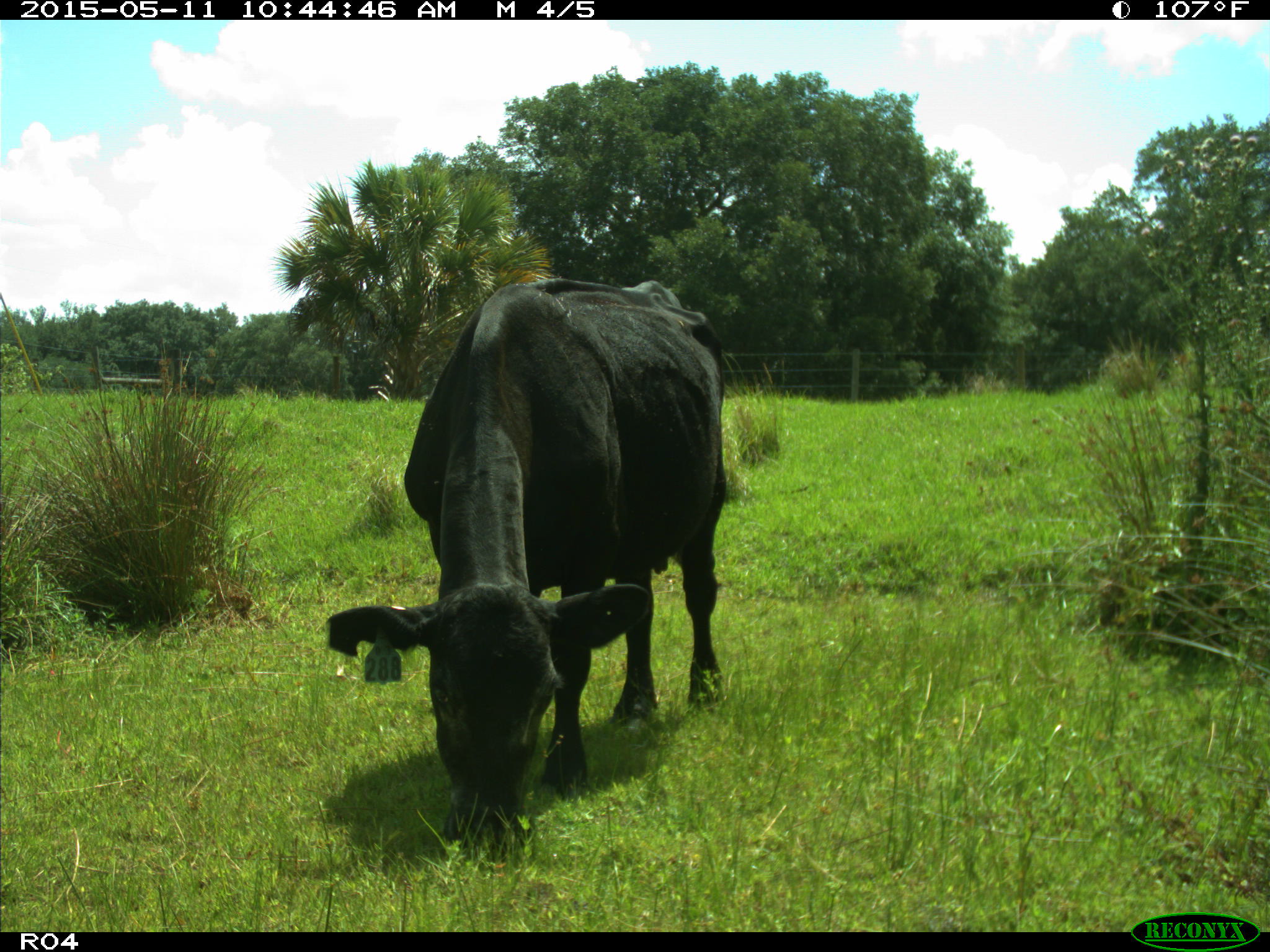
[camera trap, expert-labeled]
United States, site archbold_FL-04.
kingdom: Animalia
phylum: Chordata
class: Mammalia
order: Artiodactyla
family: Bovidae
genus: Bos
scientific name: Bos taurus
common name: domestic cow